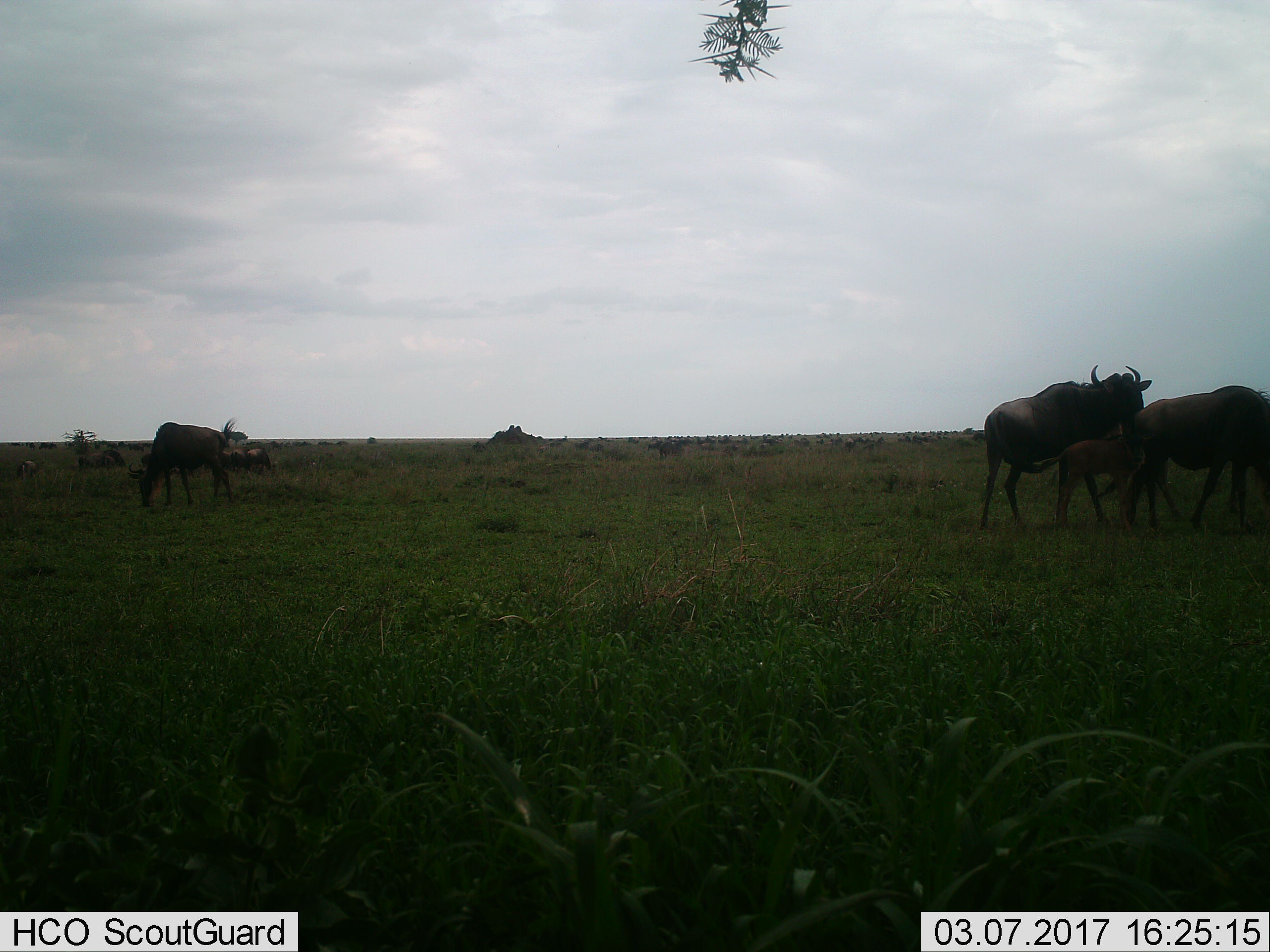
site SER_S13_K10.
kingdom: Animalia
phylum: Chordata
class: Mammalia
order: Artiodactyla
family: Bovidae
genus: Connochaetes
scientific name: Connochaetes taurinus taurinus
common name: blue wildebeest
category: wildebeestblue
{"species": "wildebeestblue (blue wildebeest) (Connochaetes taurinus taurinus)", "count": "11-50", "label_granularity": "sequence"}